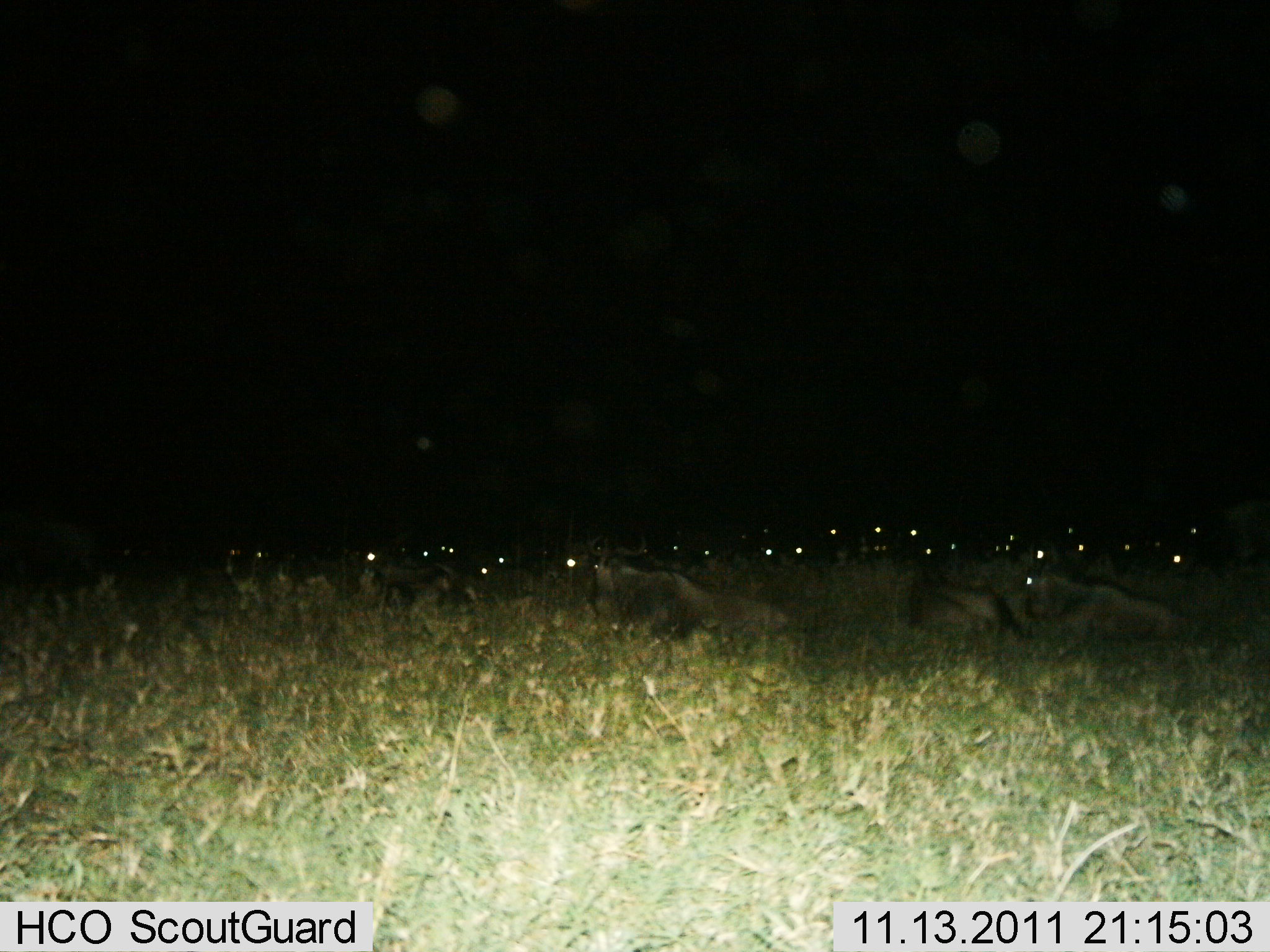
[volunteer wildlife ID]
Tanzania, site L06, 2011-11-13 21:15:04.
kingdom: Animalia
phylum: Chordata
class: Mammalia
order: Artiodactyla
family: Bovidae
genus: Connochaetes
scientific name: Connochaetes taurinus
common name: blue wildebeest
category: wildebeest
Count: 11-50.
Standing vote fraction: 0%.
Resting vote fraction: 92%.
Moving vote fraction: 8%.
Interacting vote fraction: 0%.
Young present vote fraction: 0%.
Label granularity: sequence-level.